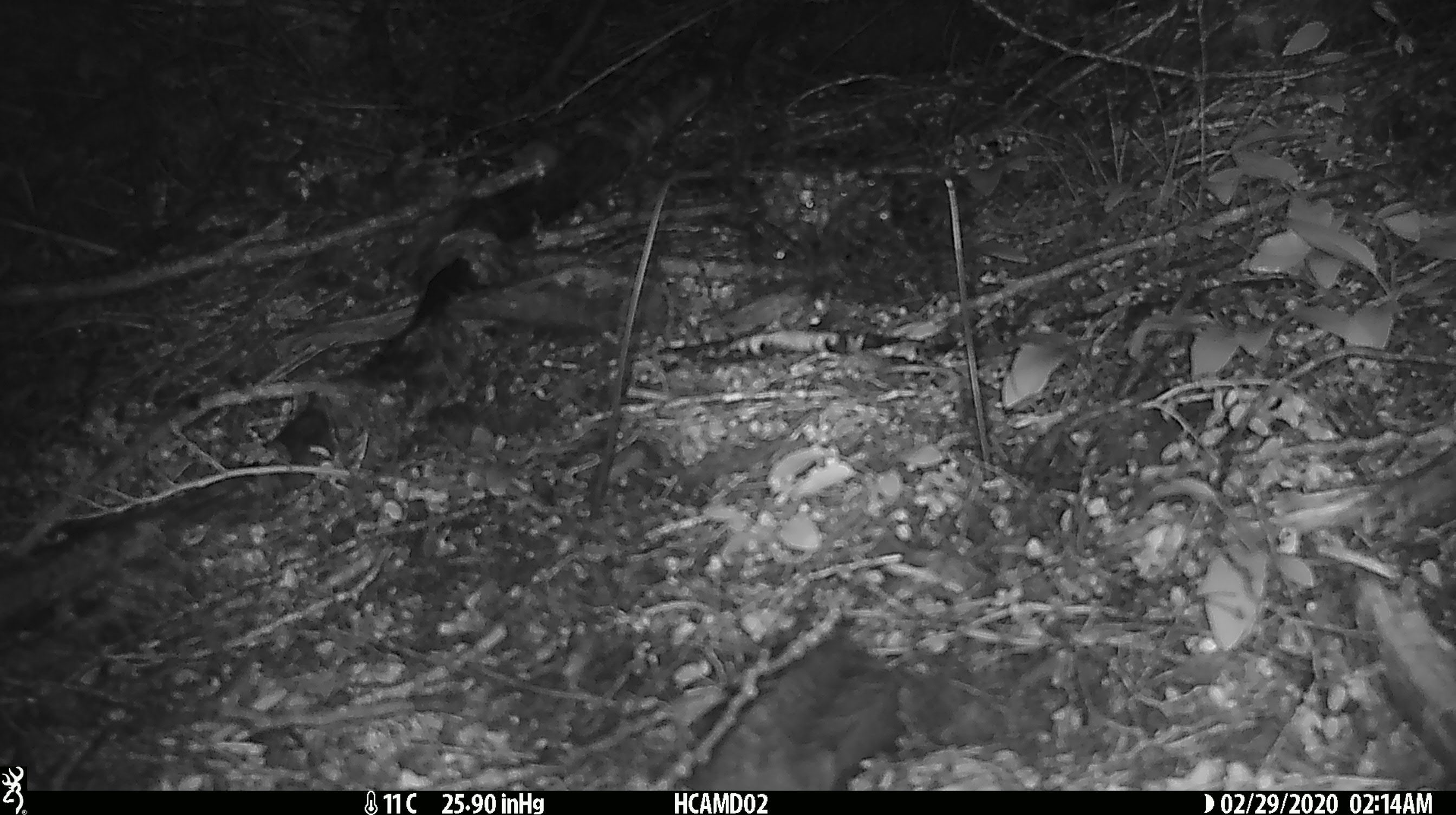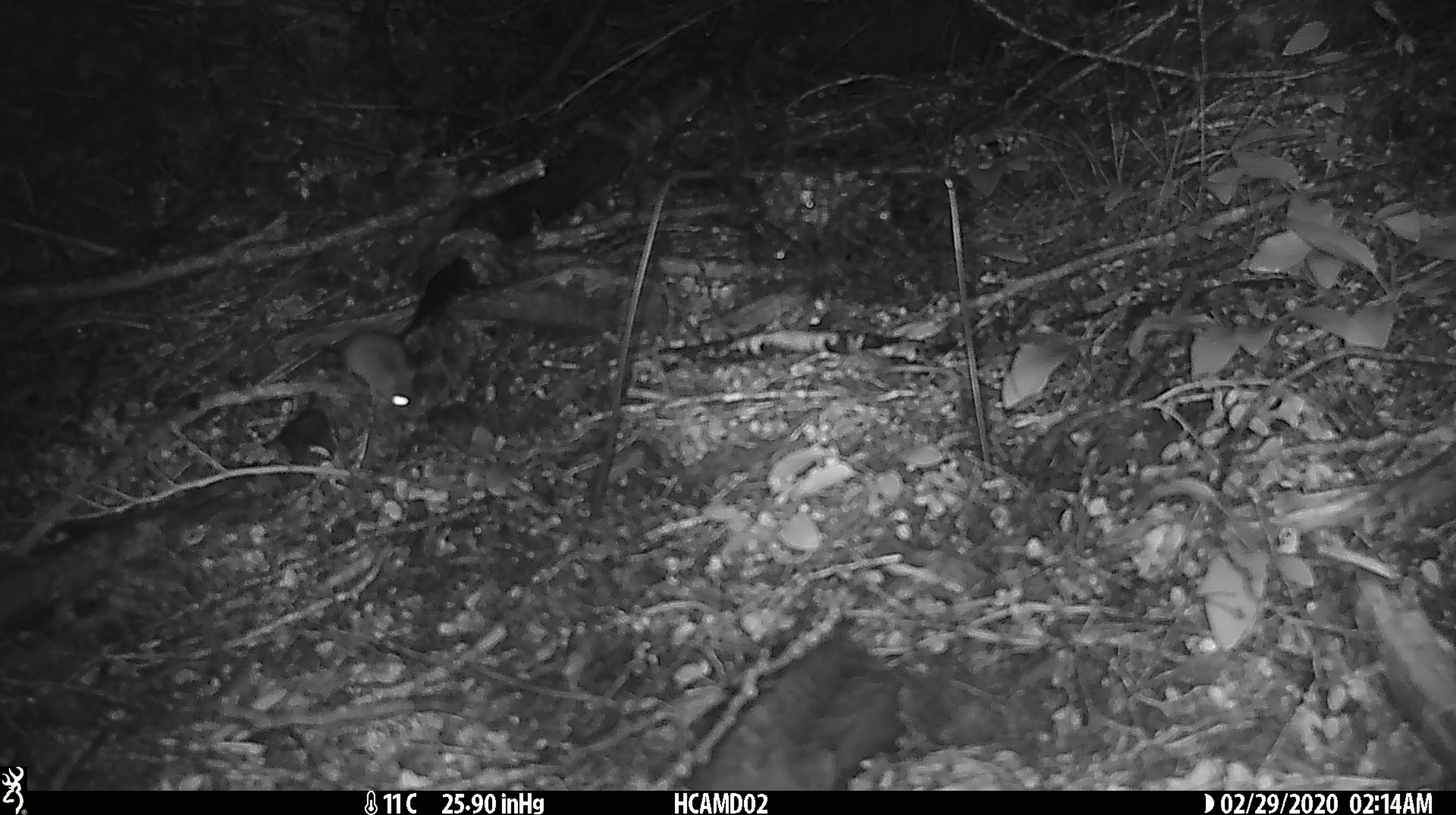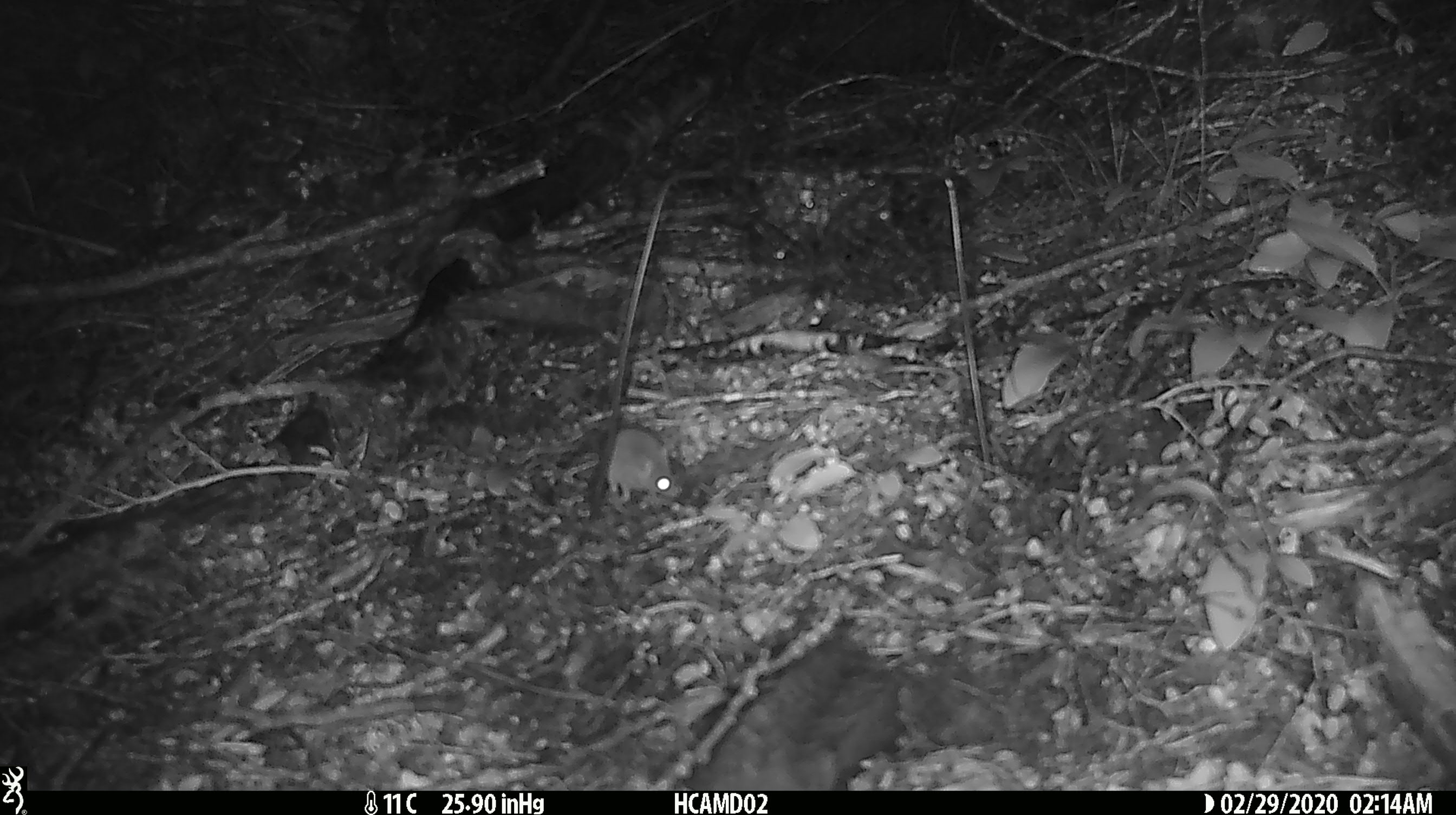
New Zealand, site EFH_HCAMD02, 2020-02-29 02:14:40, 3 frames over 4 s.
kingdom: Animalia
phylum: Chordata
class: Mammalia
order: Rodentia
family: Muridae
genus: Mus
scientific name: Mus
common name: mouse